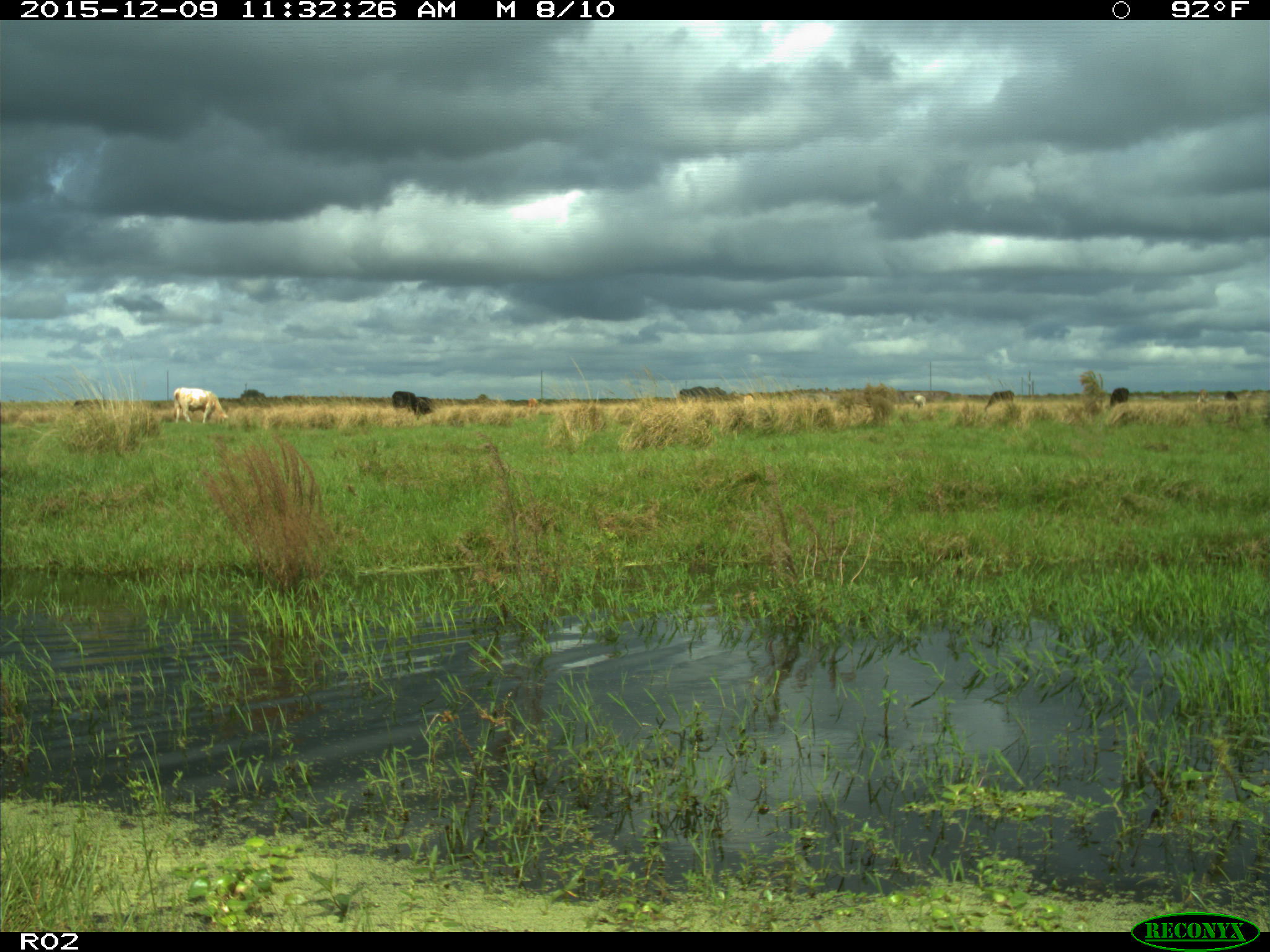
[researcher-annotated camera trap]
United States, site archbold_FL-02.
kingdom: Animalia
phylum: Chordata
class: Mammalia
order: Artiodactyla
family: Bovidae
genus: Bos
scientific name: Bos taurus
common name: domestic cow